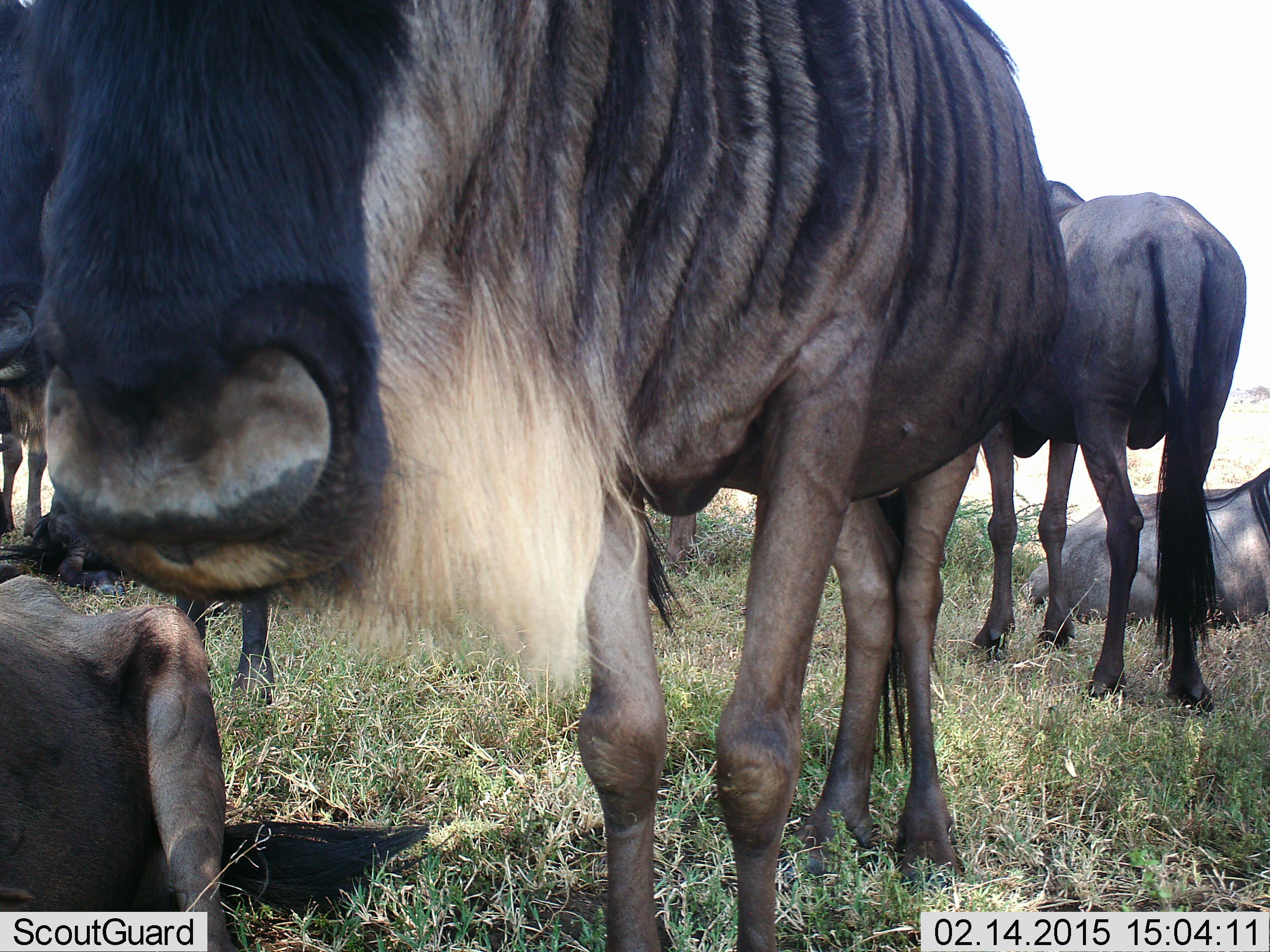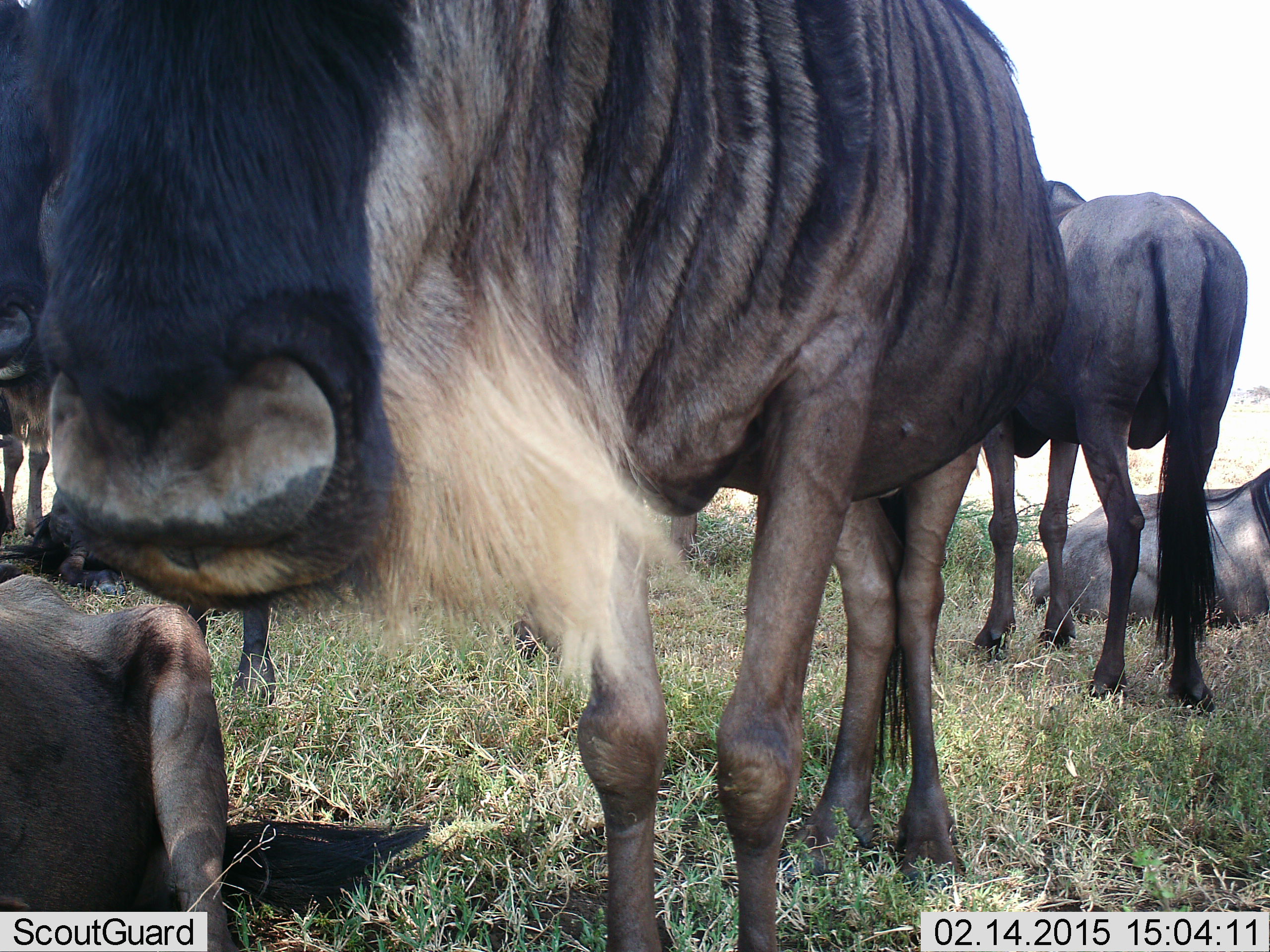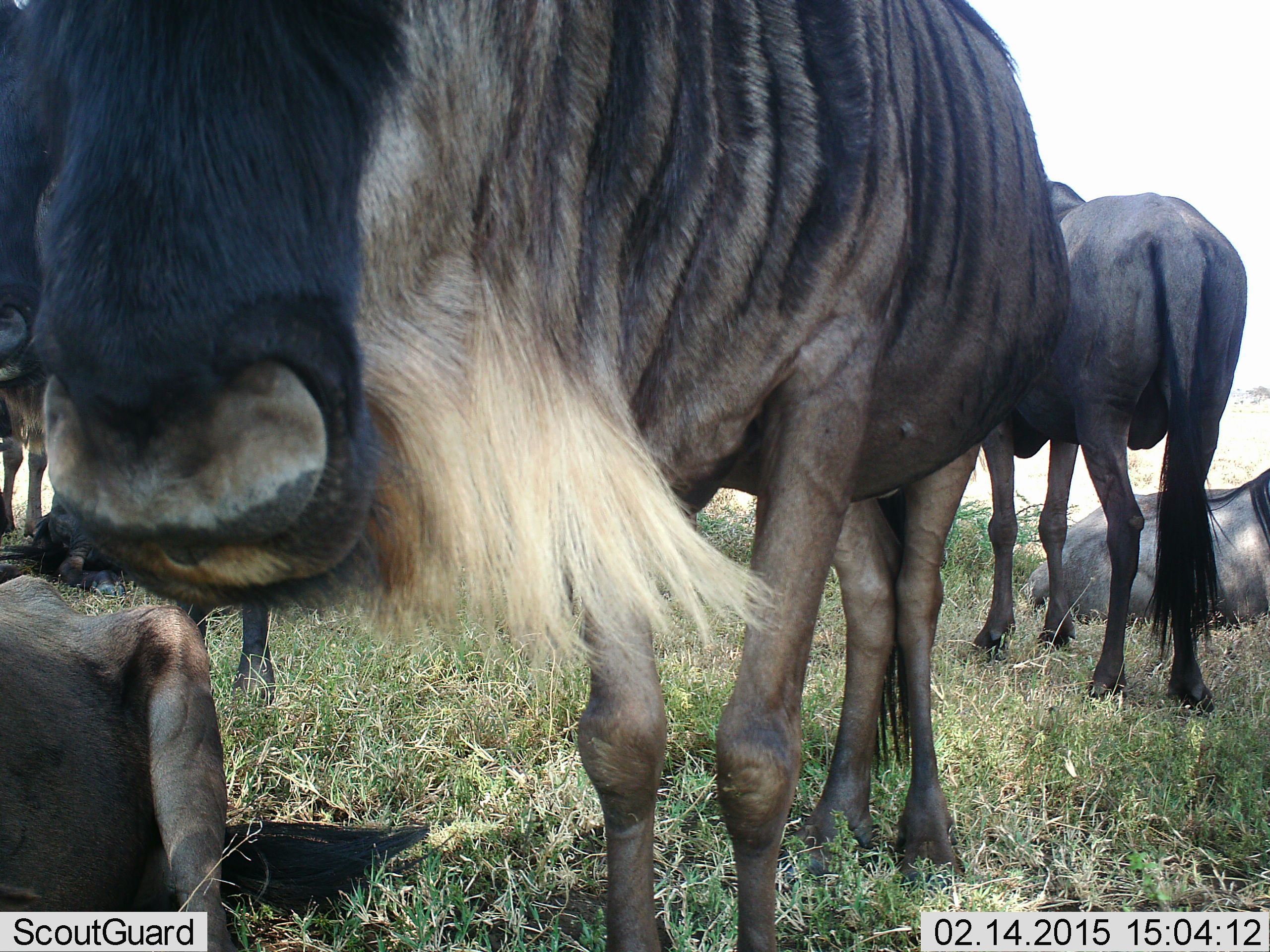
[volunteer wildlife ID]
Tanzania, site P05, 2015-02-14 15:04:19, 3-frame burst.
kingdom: Animalia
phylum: Chordata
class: Mammalia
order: Artiodactyla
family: Bovidae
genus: Connochaetes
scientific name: Connochaetes taurinus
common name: blue wildebeest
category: wildebeest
Wildebeest (blue wildebeest) (Connochaetes taurinus), count 5. Behavior (volunteer vote fractions): standing 100%, resting 89%, moving 0%, interacting 11%. Young present (vote fraction): 11%. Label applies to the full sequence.